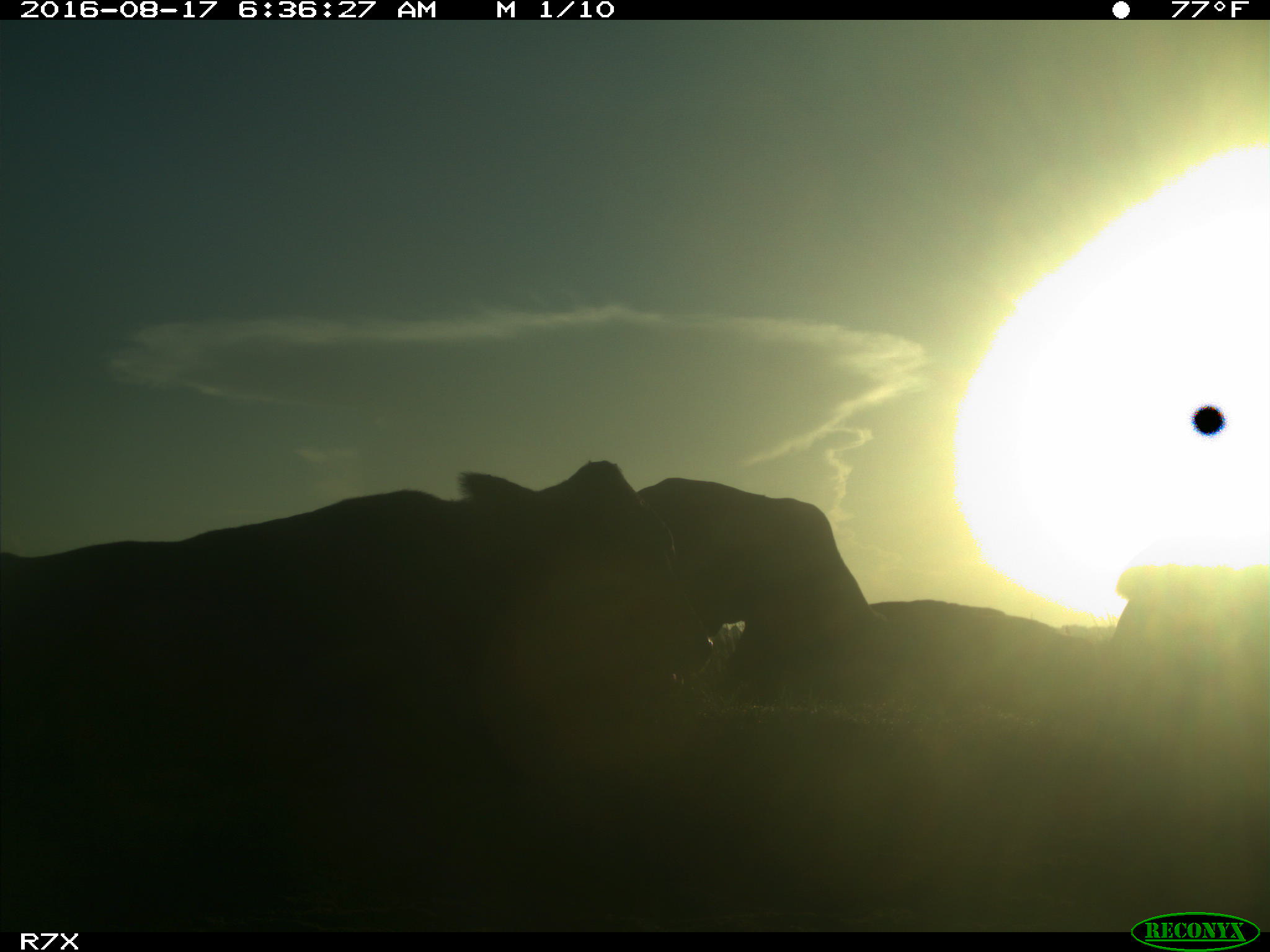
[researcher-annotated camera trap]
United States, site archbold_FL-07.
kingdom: Animalia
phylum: Chordata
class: Mammalia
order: Artiodactyla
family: Bovidae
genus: Bos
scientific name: Bos taurus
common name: domestic cow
Bos taurus (domestic cow).